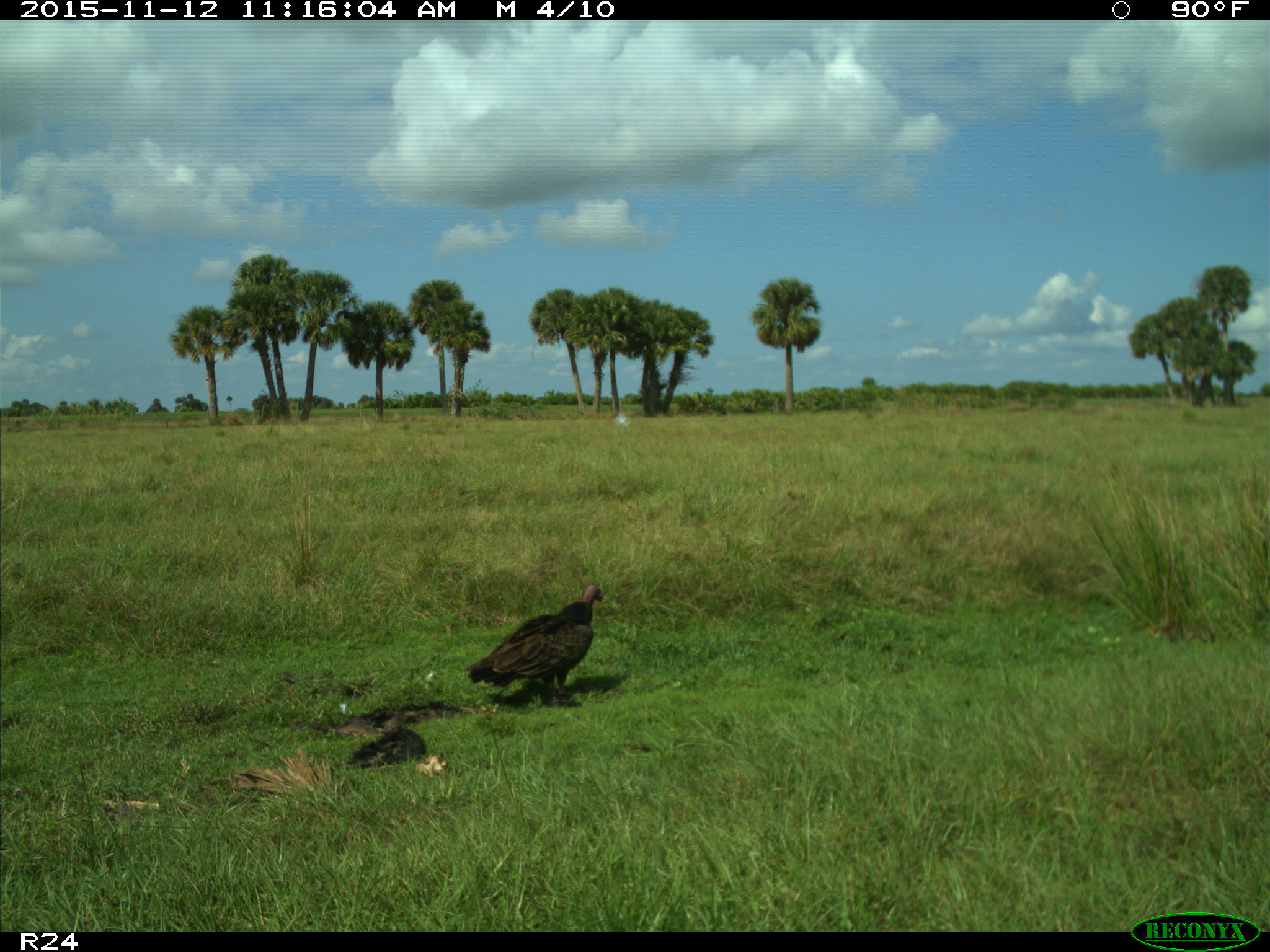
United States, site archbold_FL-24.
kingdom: Animalia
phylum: Chordata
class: Aves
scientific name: Aves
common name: birds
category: unidentified bird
Unidentified bird (birds) (Aves).